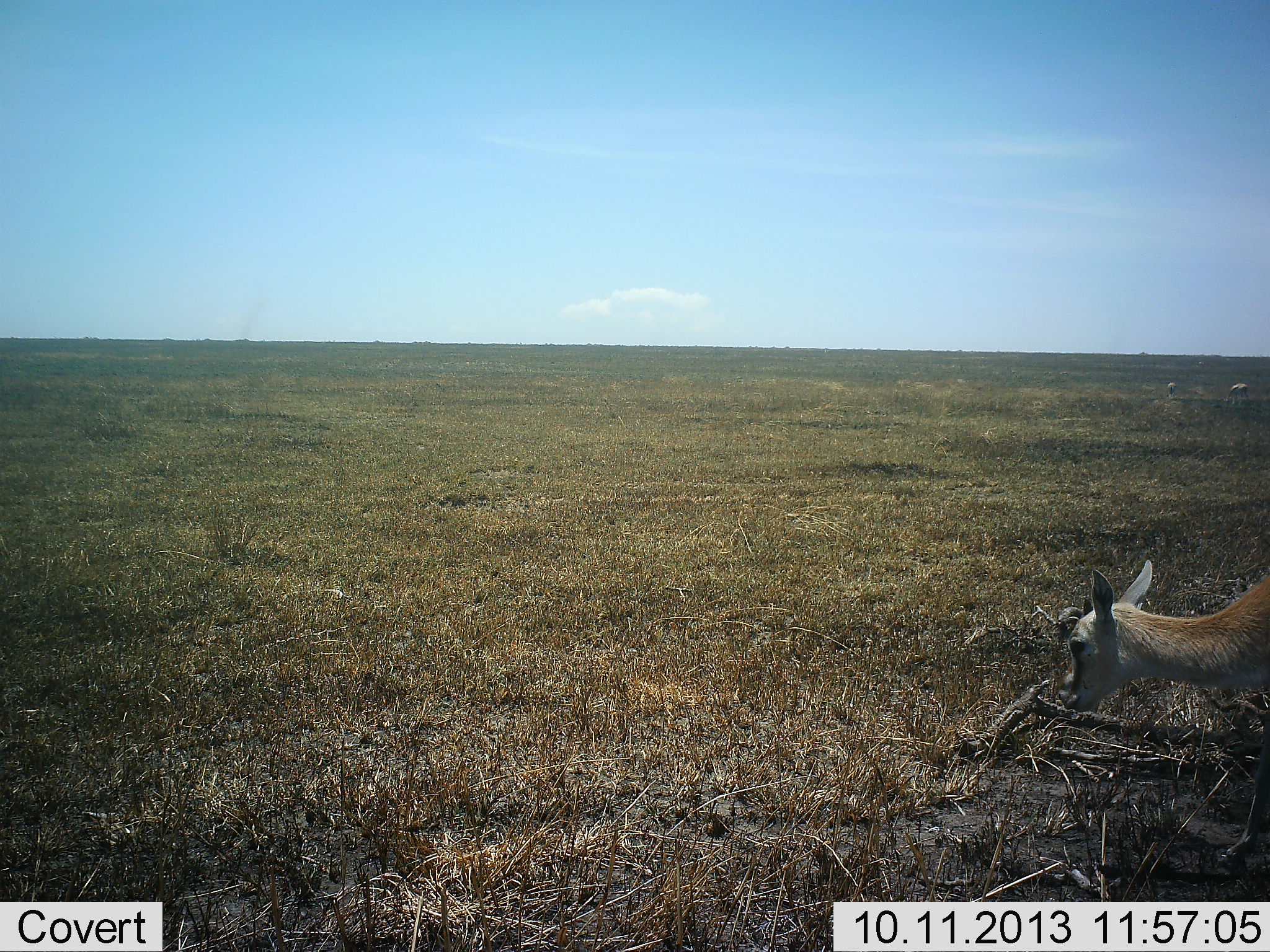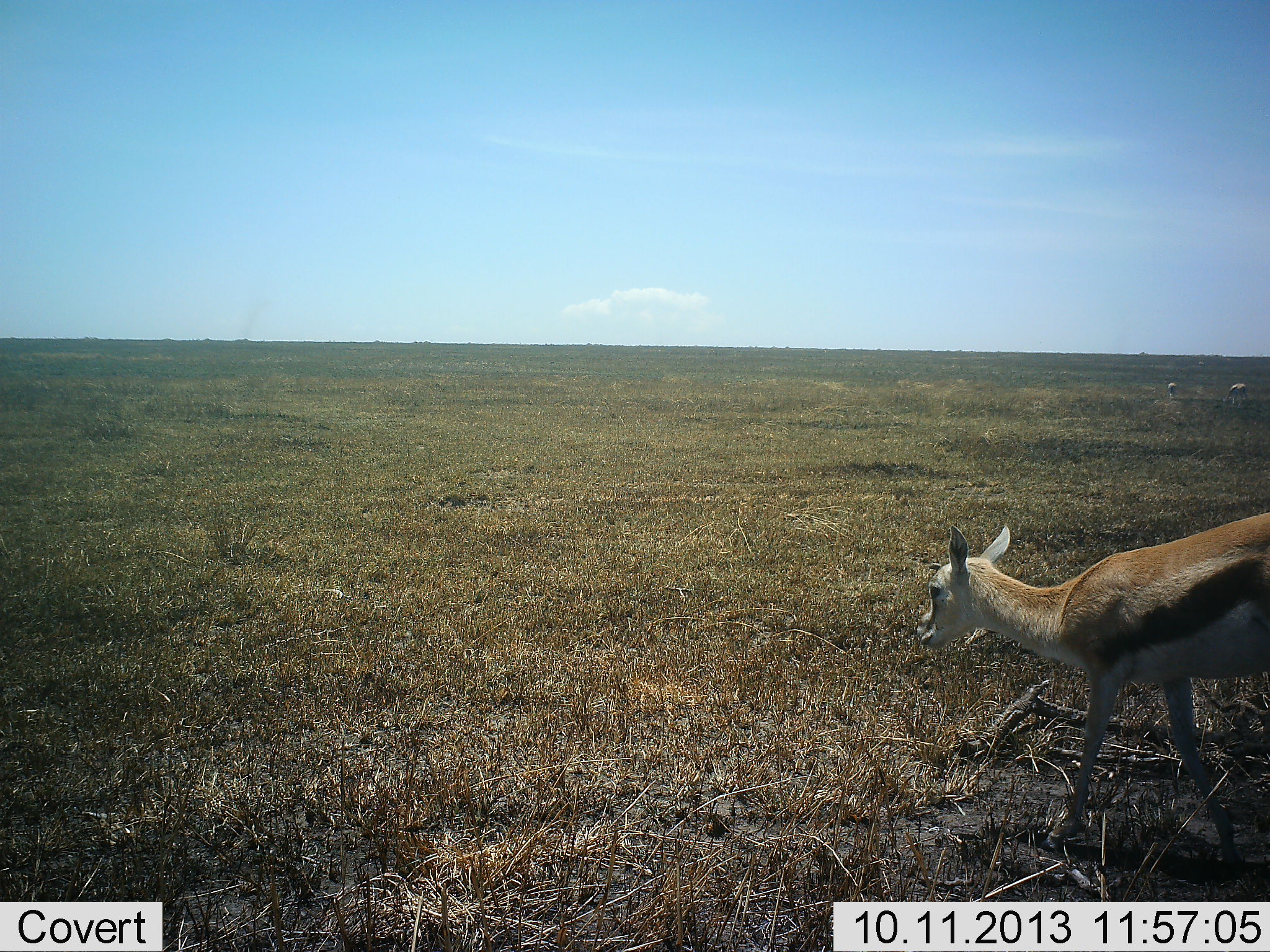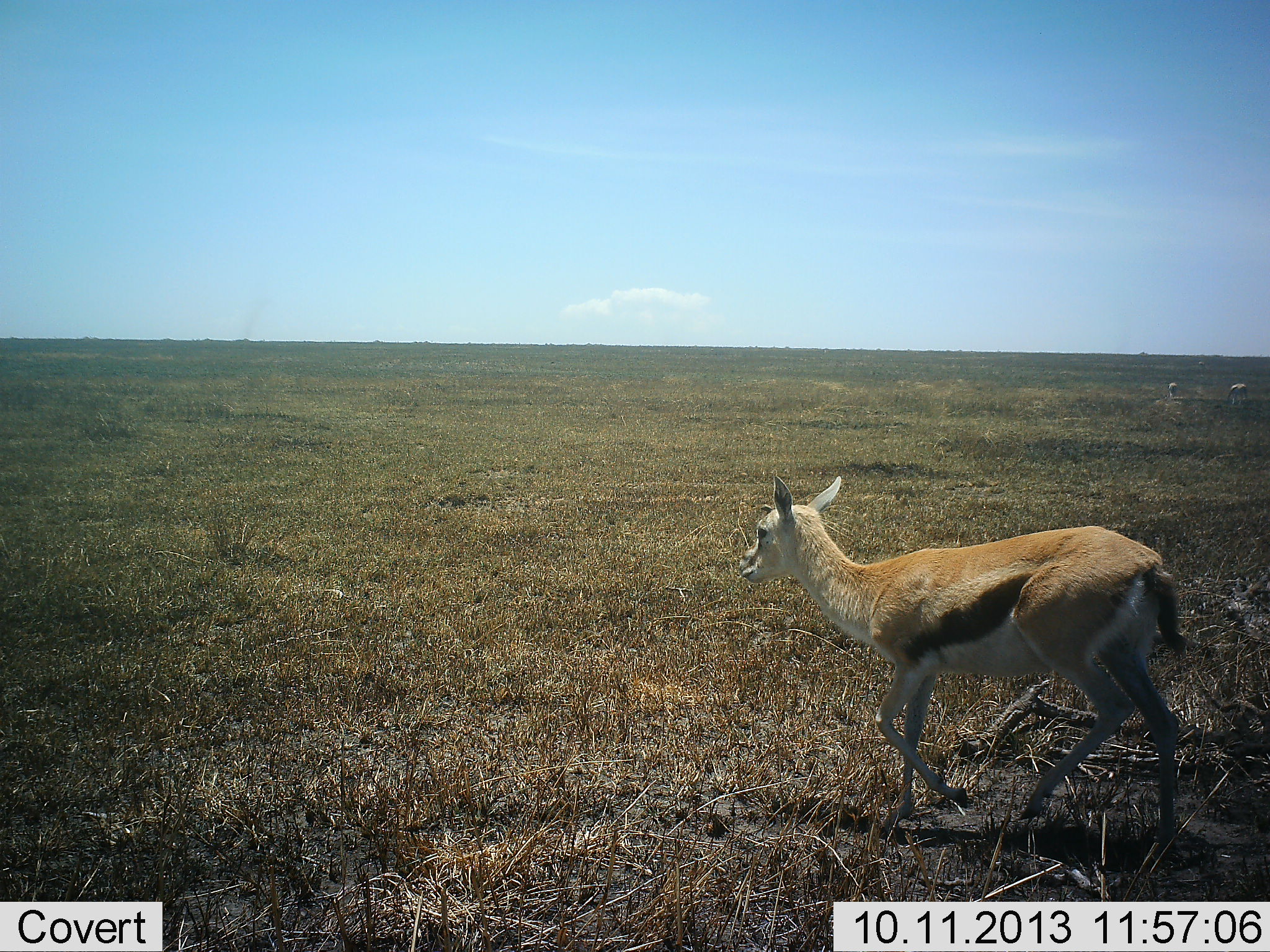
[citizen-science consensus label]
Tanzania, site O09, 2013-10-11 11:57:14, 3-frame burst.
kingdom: Animalia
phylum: Chordata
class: Mammalia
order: Artiodactyla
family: Bovidae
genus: Eudorcas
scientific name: Eudorcas thomsonii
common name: thomson's gazelle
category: gazellethomsons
Gazellethomsons (thomson's gazelle) (Eudorcas thomsonii), count 1. Behavior (volunteer vote fractions): standing 20%, resting 0%, moving 90%, interacting 0%. Young present (vote fraction): 0%. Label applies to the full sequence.